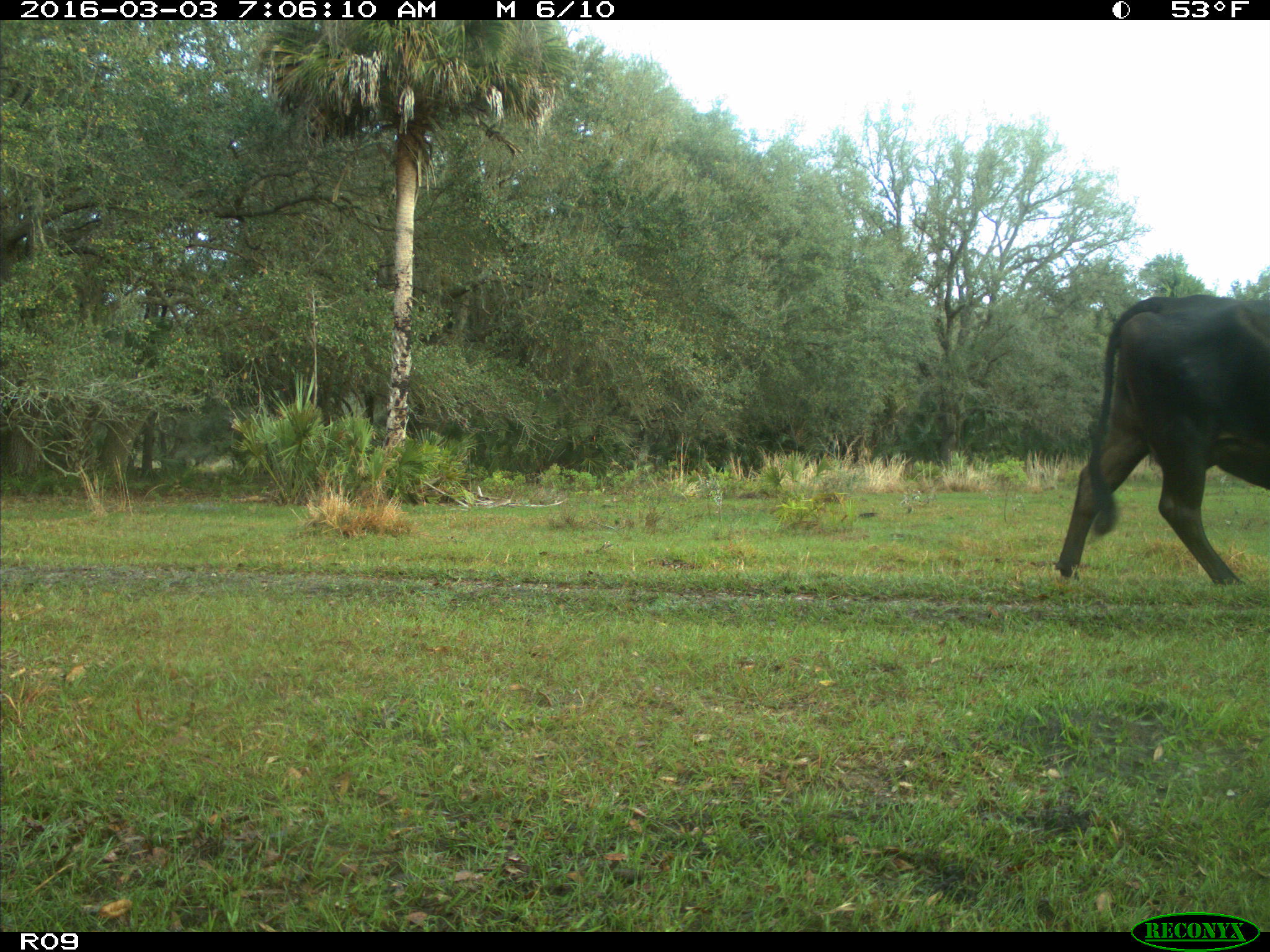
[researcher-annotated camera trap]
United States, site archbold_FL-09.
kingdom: Animalia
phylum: Chordata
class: Mammalia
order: Artiodactyla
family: Bovidae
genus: Bos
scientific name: Bos taurus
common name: domestic cow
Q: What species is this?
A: Bos taurus (domestic cow).